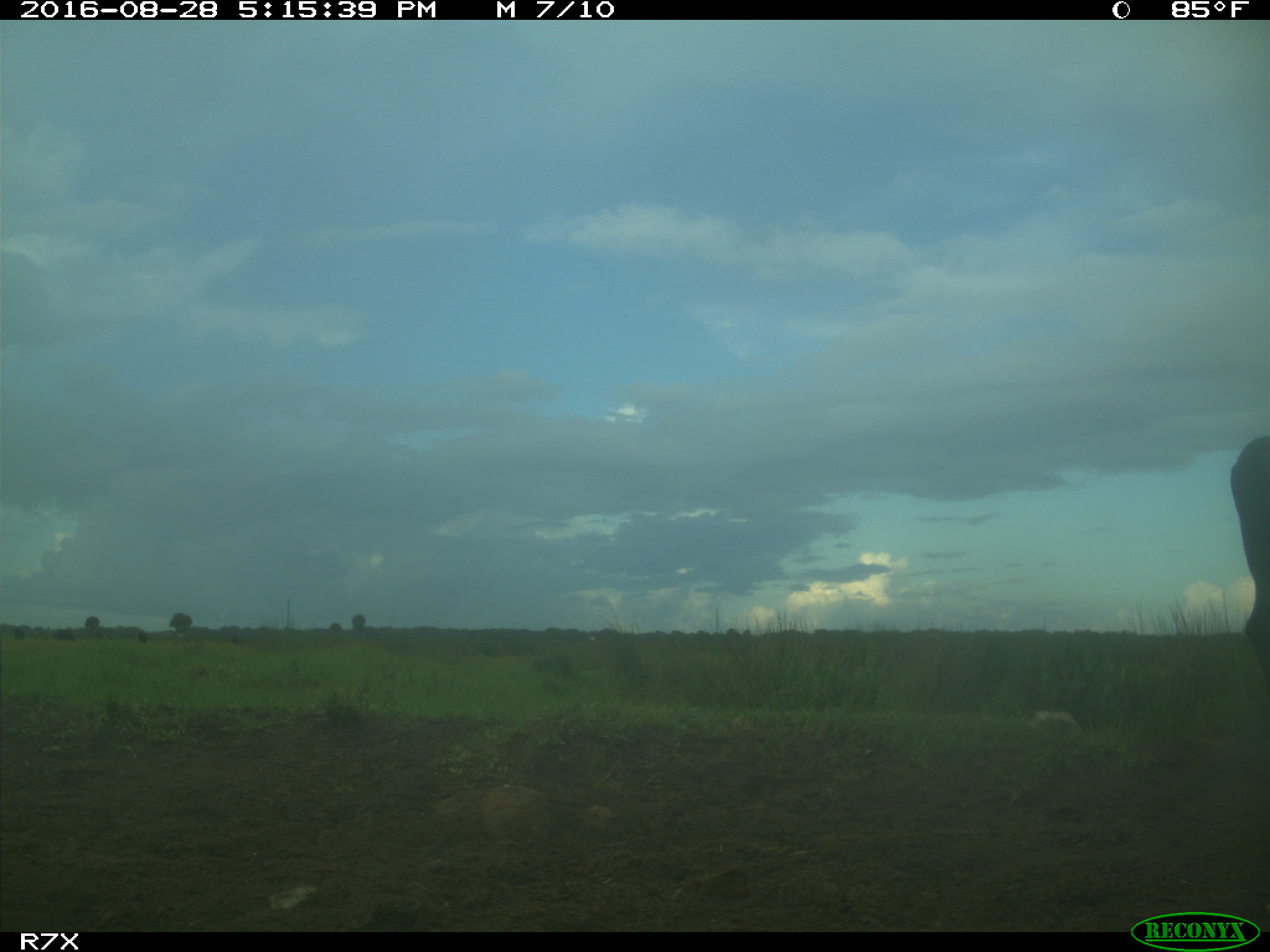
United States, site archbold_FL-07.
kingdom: Animalia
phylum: Chordata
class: Mammalia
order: Artiodactyla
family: Bovidae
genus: Bos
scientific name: Bos taurus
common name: domestic cow